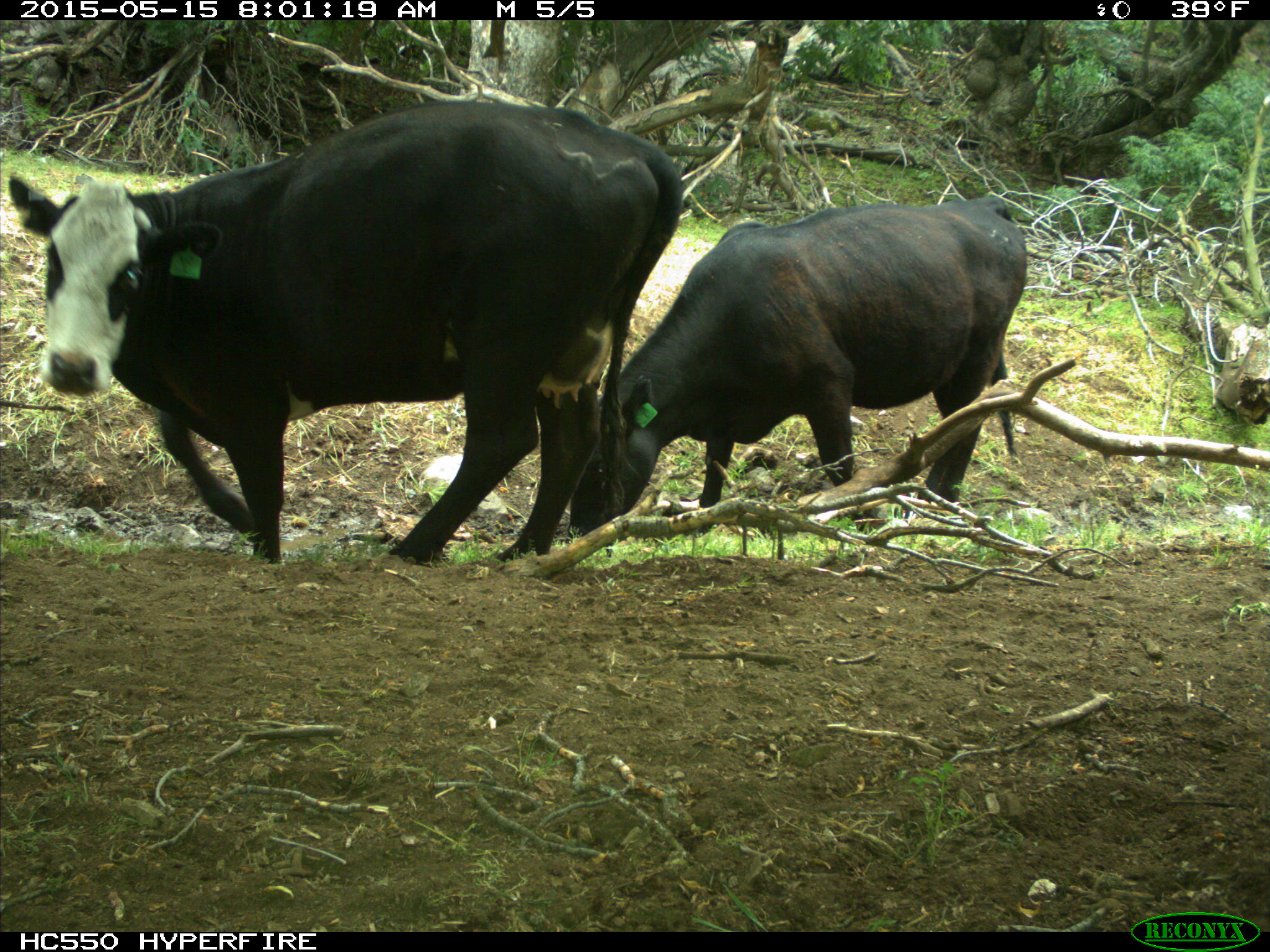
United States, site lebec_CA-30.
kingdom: Animalia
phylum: Chordata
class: Mammalia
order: Artiodactyla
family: Bovidae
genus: Bos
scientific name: Bos taurus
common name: domestic cow